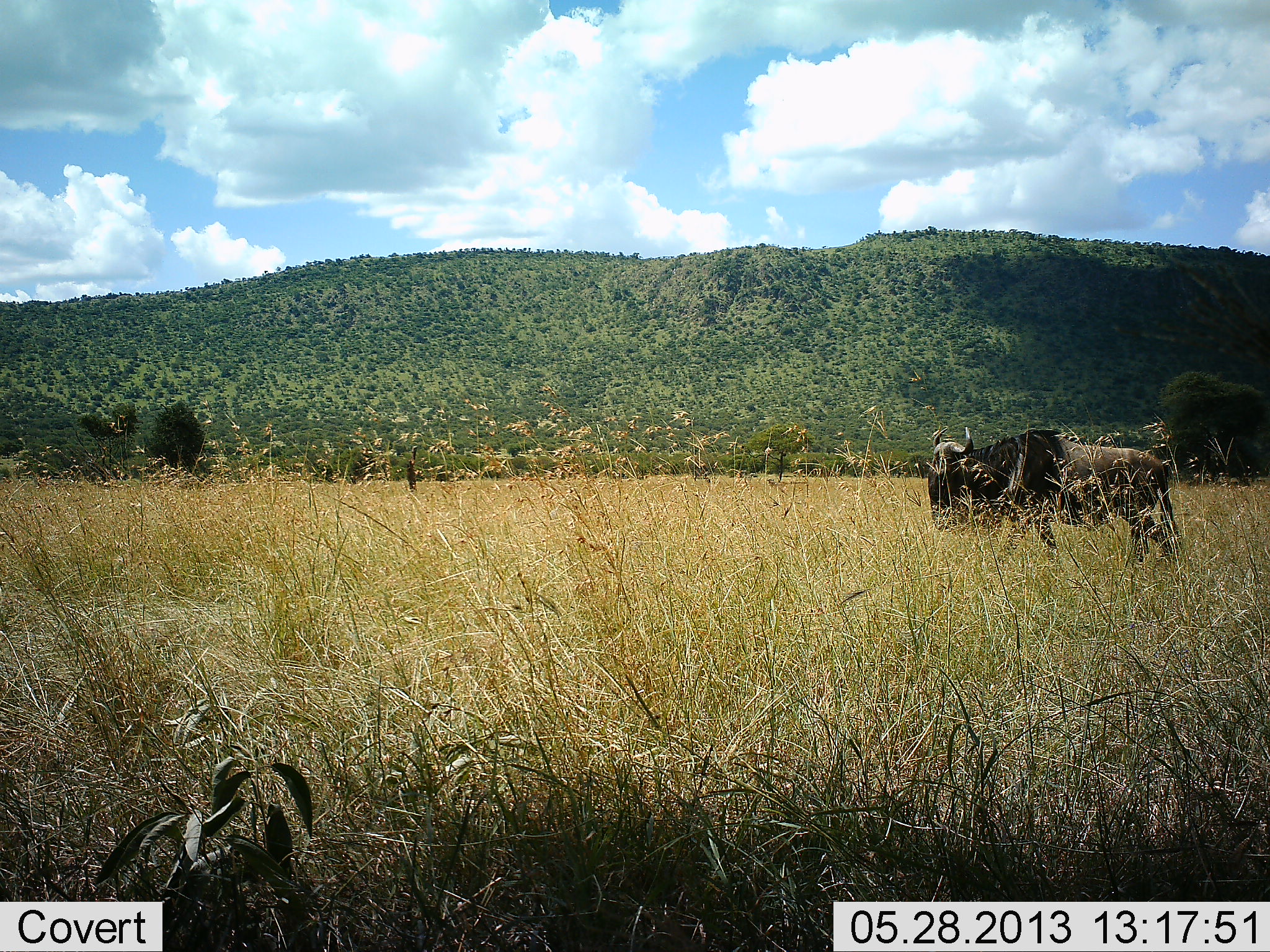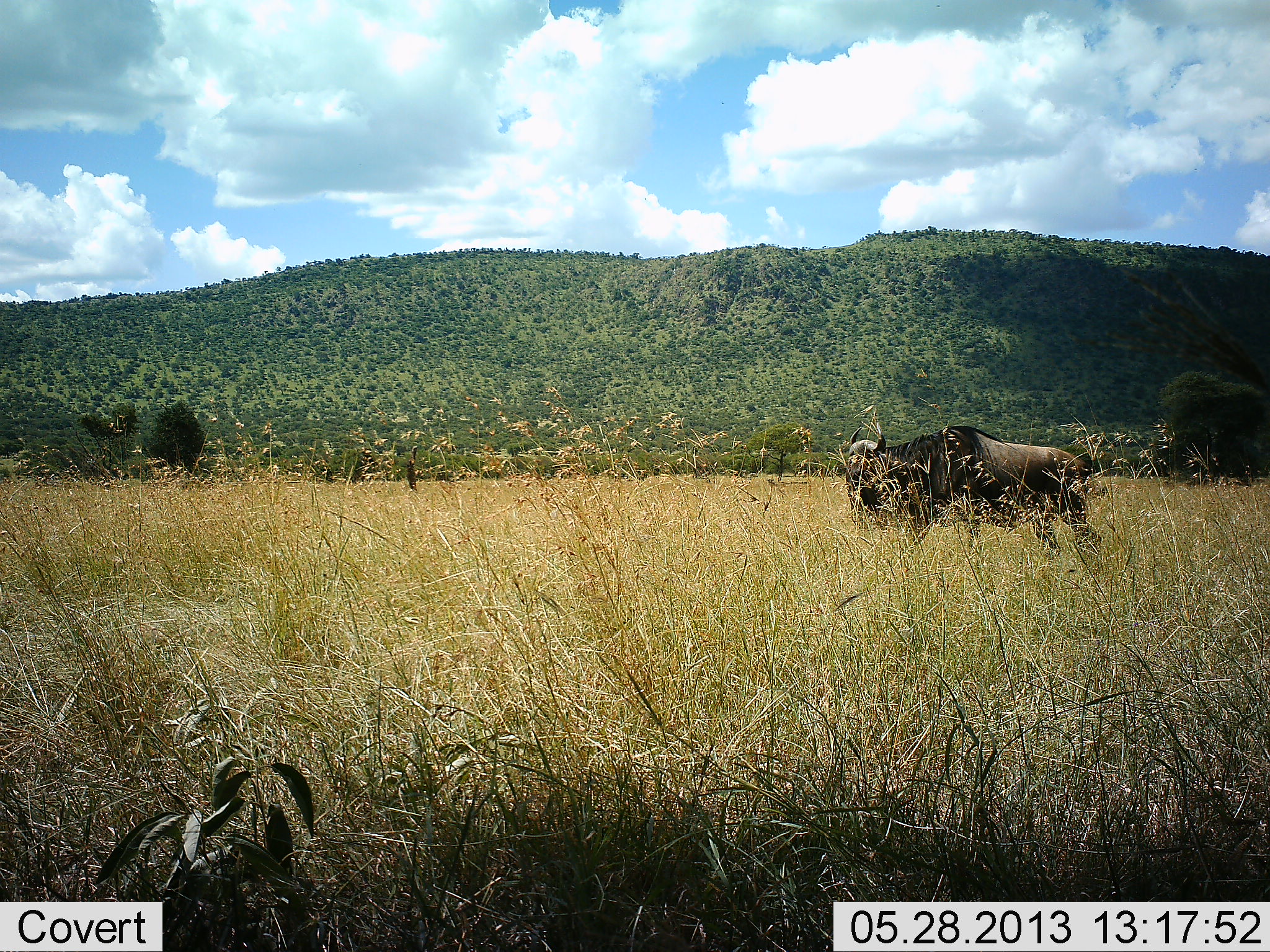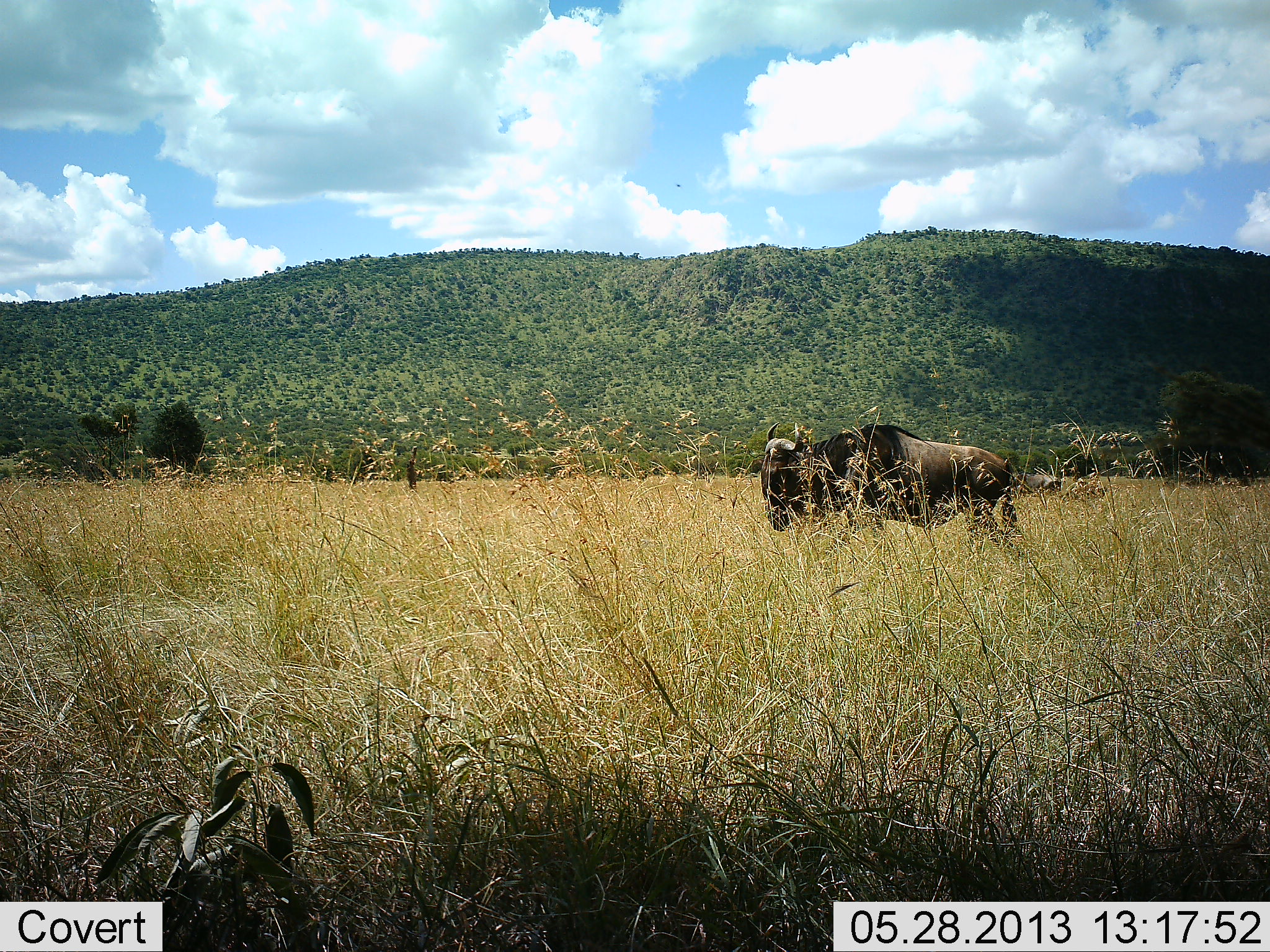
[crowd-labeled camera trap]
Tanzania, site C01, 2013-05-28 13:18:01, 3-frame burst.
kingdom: Animalia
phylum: Chordata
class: Mammalia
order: Artiodactyla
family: Bovidae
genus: Connochaetes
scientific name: Connochaetes taurinus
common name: blue wildebeest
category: wildebeest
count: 1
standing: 0%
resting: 0%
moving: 100%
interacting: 0%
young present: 0%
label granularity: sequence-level